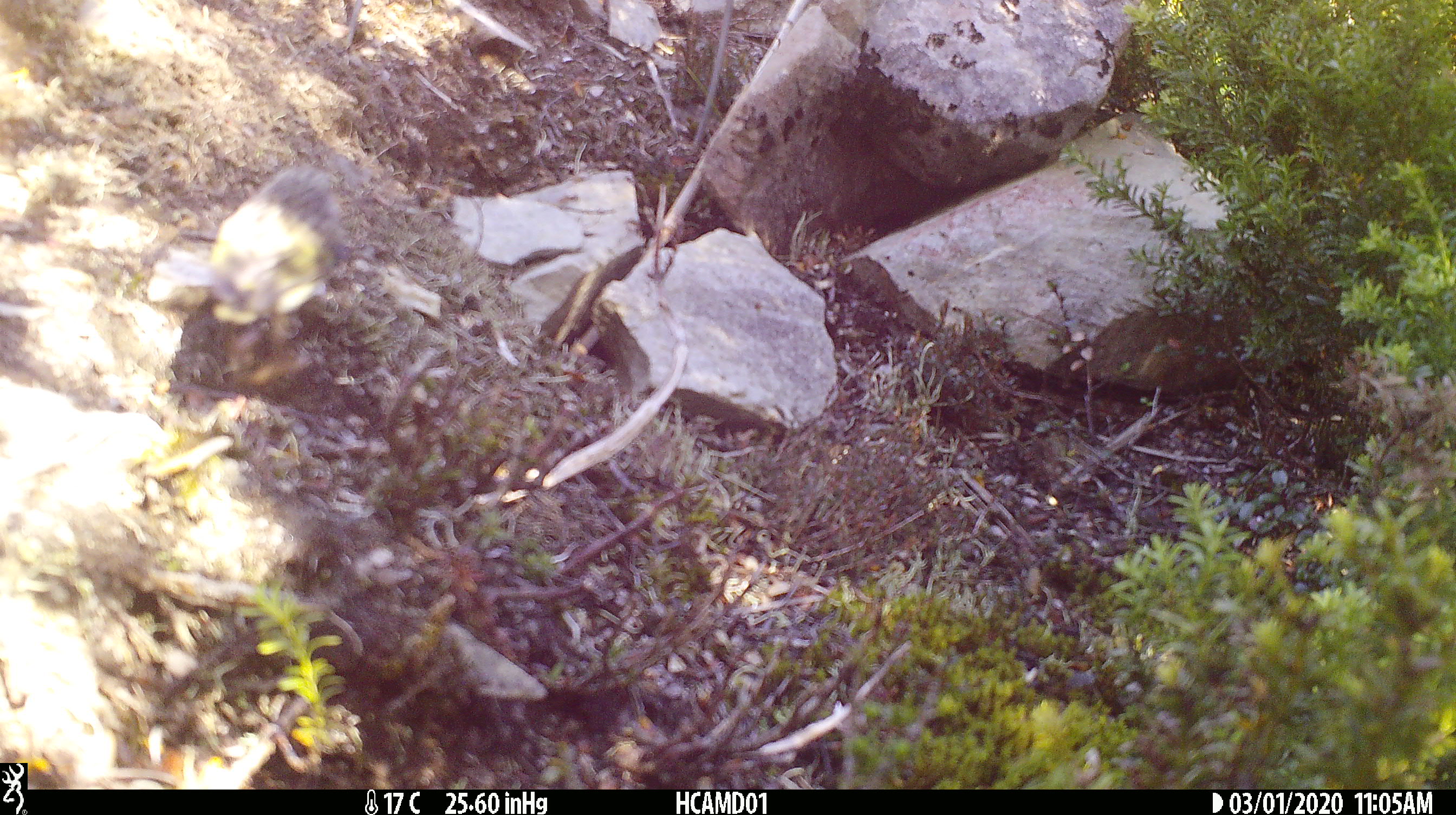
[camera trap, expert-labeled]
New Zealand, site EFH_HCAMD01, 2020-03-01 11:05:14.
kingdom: Animalia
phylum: Chordata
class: Aves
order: Passeriformes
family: Acanthisittidae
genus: Acanthisitta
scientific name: Acanthisitta chloris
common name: rifleman